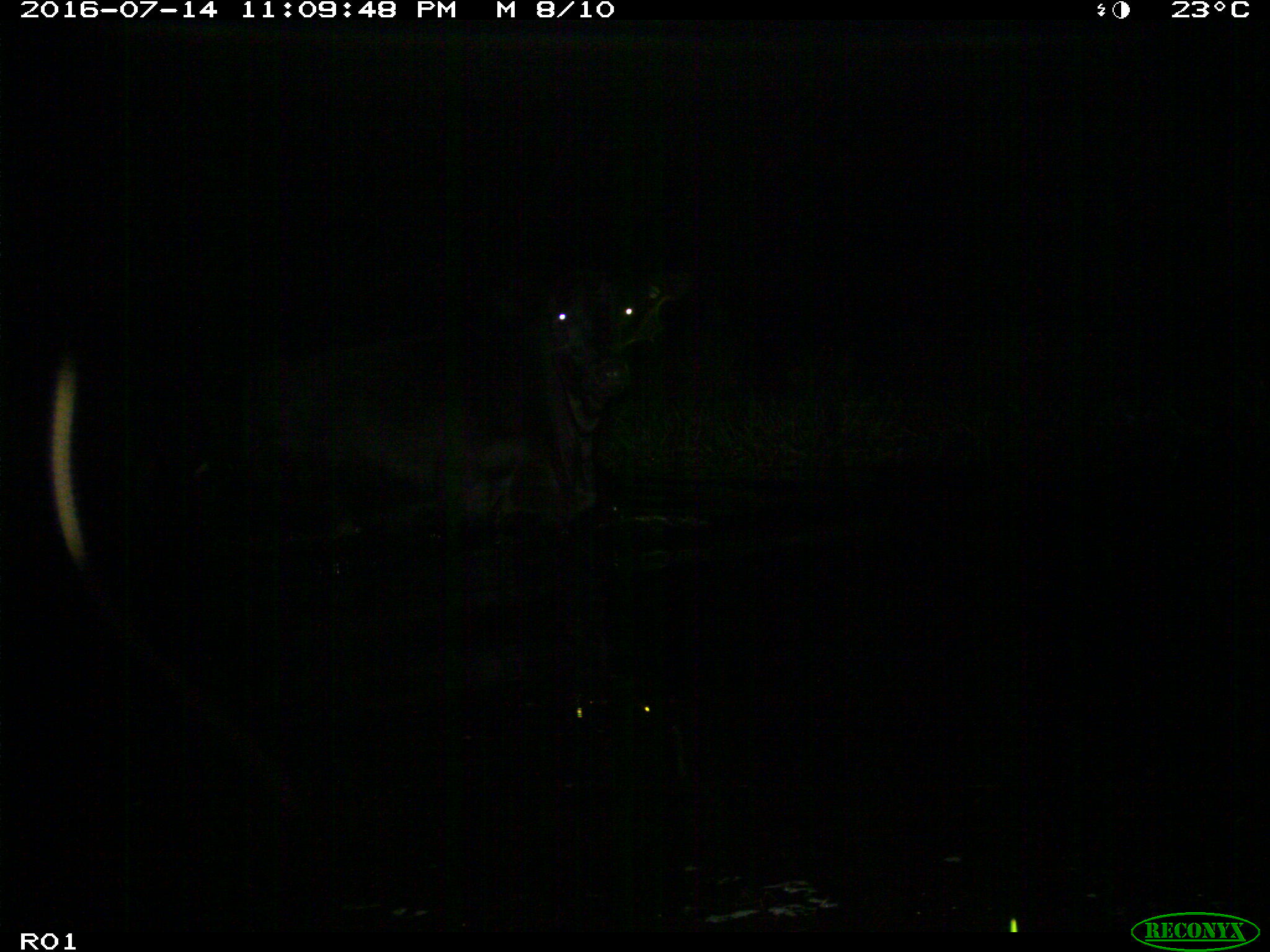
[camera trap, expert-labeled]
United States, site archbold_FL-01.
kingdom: Animalia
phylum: Chordata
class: Mammalia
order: Artiodactyla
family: Bovidae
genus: Bos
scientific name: Bos taurus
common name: domestic cow